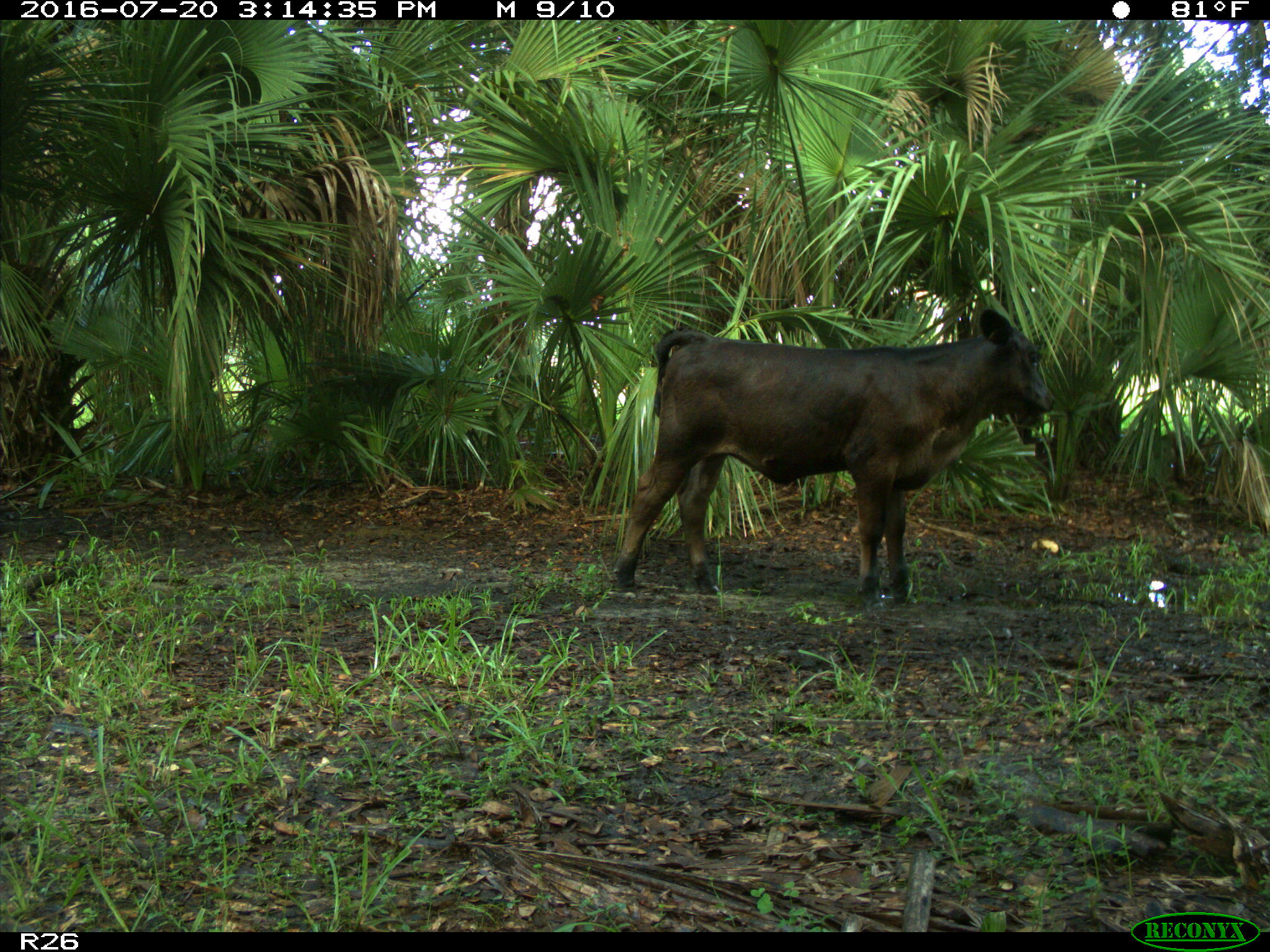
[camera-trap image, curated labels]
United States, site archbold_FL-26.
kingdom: Animalia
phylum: Chordata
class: Mammalia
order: Artiodactyla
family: Bovidae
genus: Bos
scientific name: Bos taurus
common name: domestic cow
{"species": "Bos taurus (domestic cow)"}